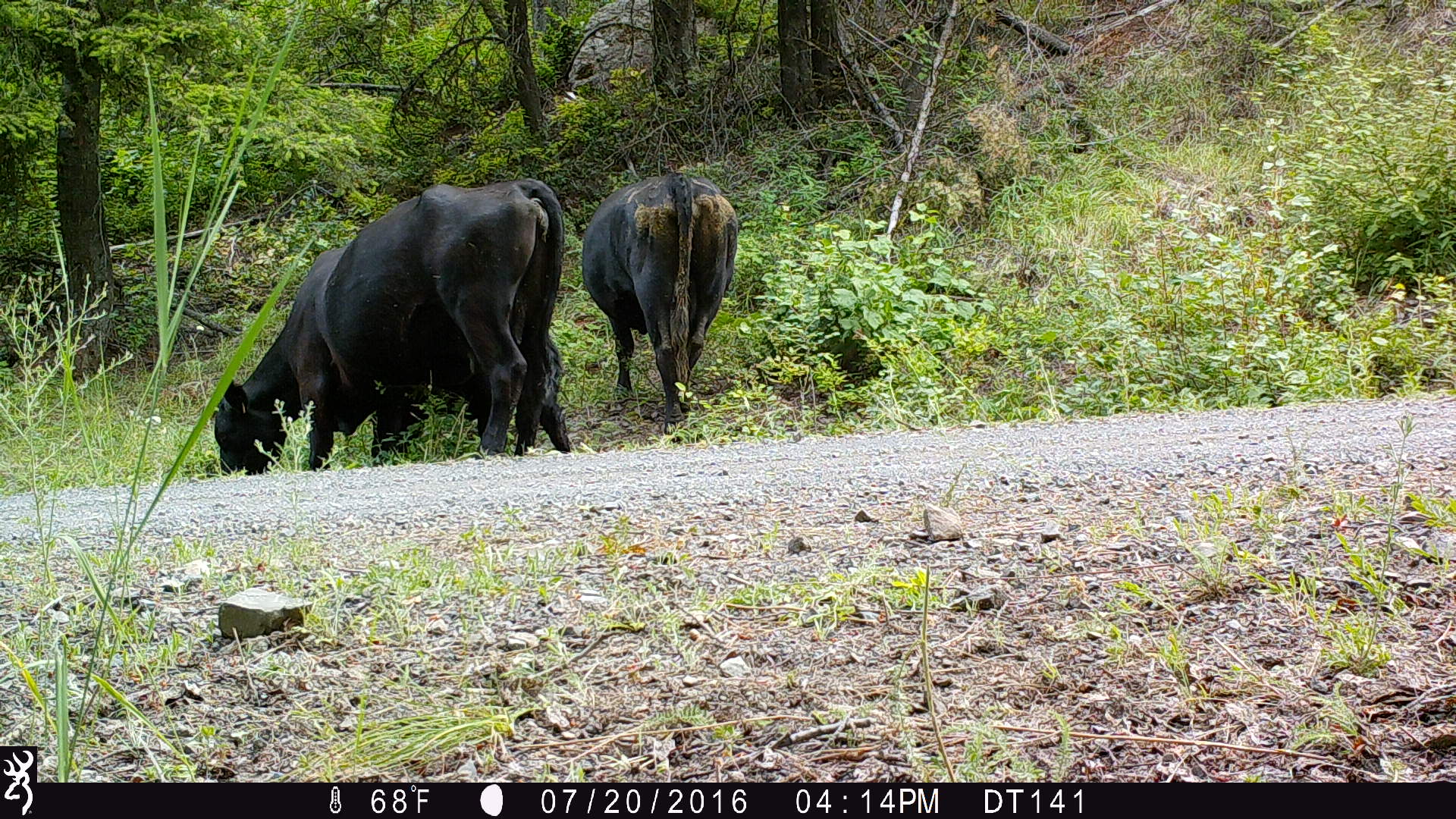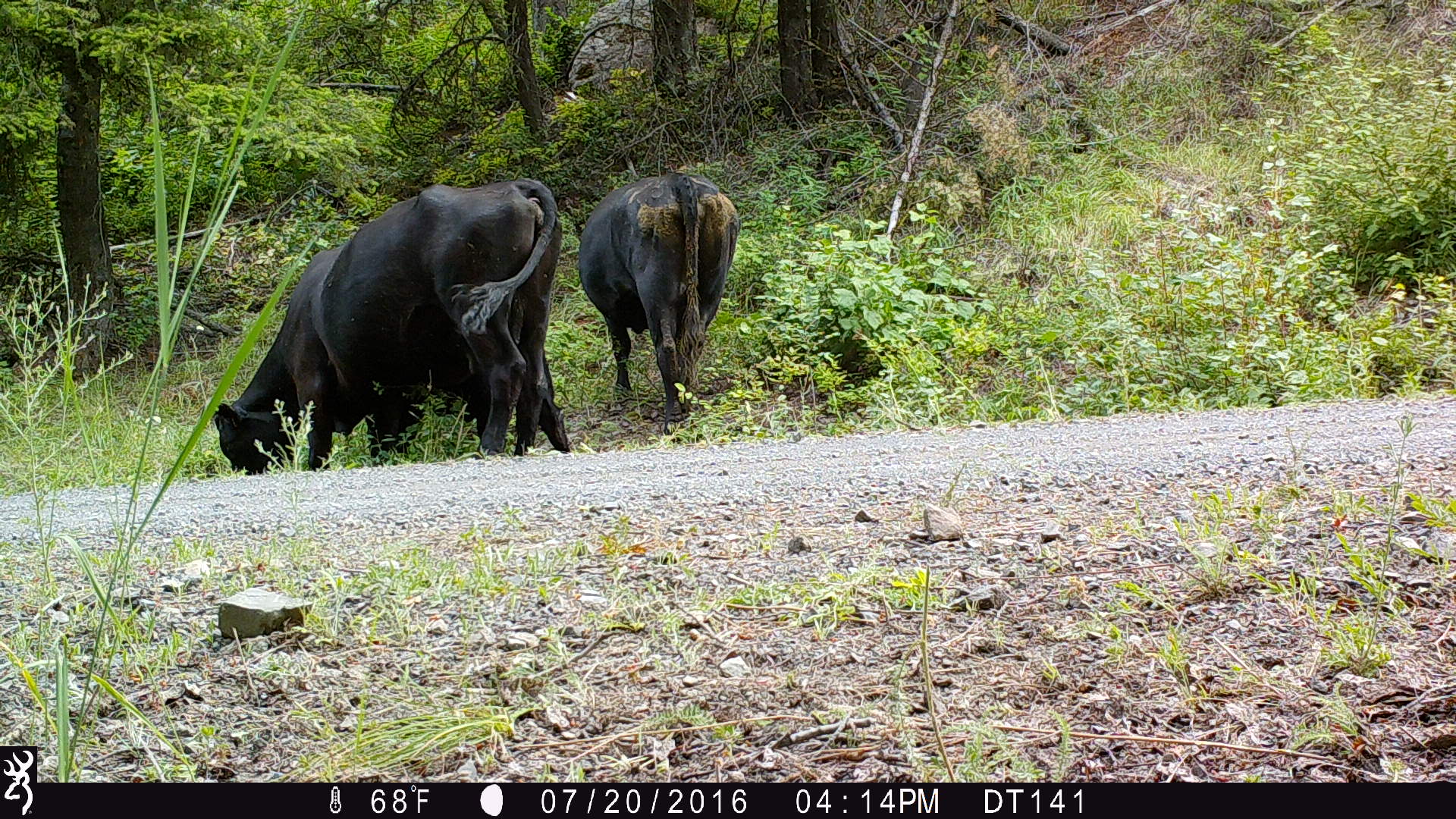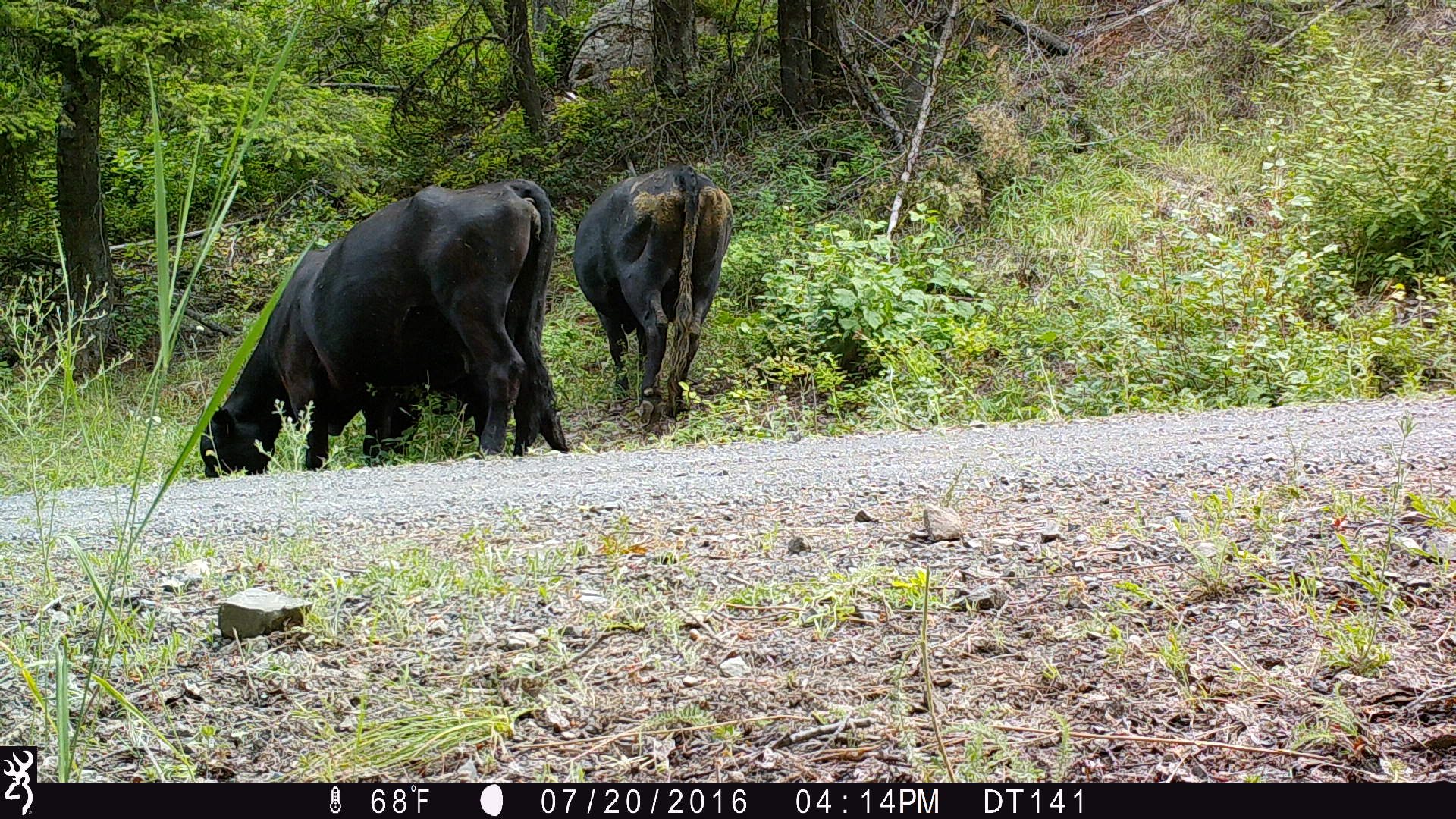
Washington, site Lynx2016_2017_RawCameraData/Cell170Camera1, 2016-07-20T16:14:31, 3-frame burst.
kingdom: Animalia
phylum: Chordata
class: Mammalia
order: Artiodactyla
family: Bovidae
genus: Bos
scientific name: Bos taurus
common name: domestic cattle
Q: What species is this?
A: Domestic cattle (Bos taurus).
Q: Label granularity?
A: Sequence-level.